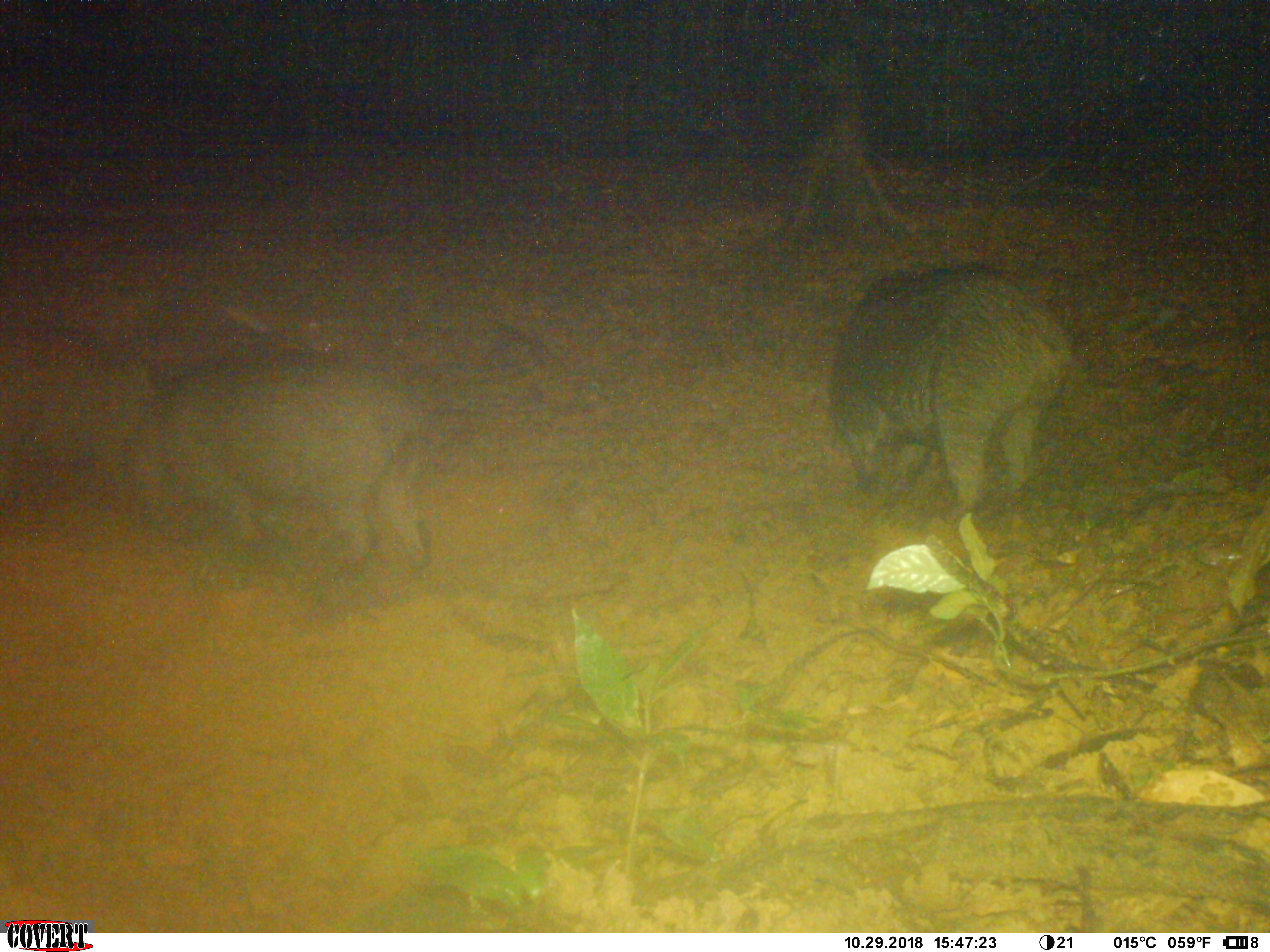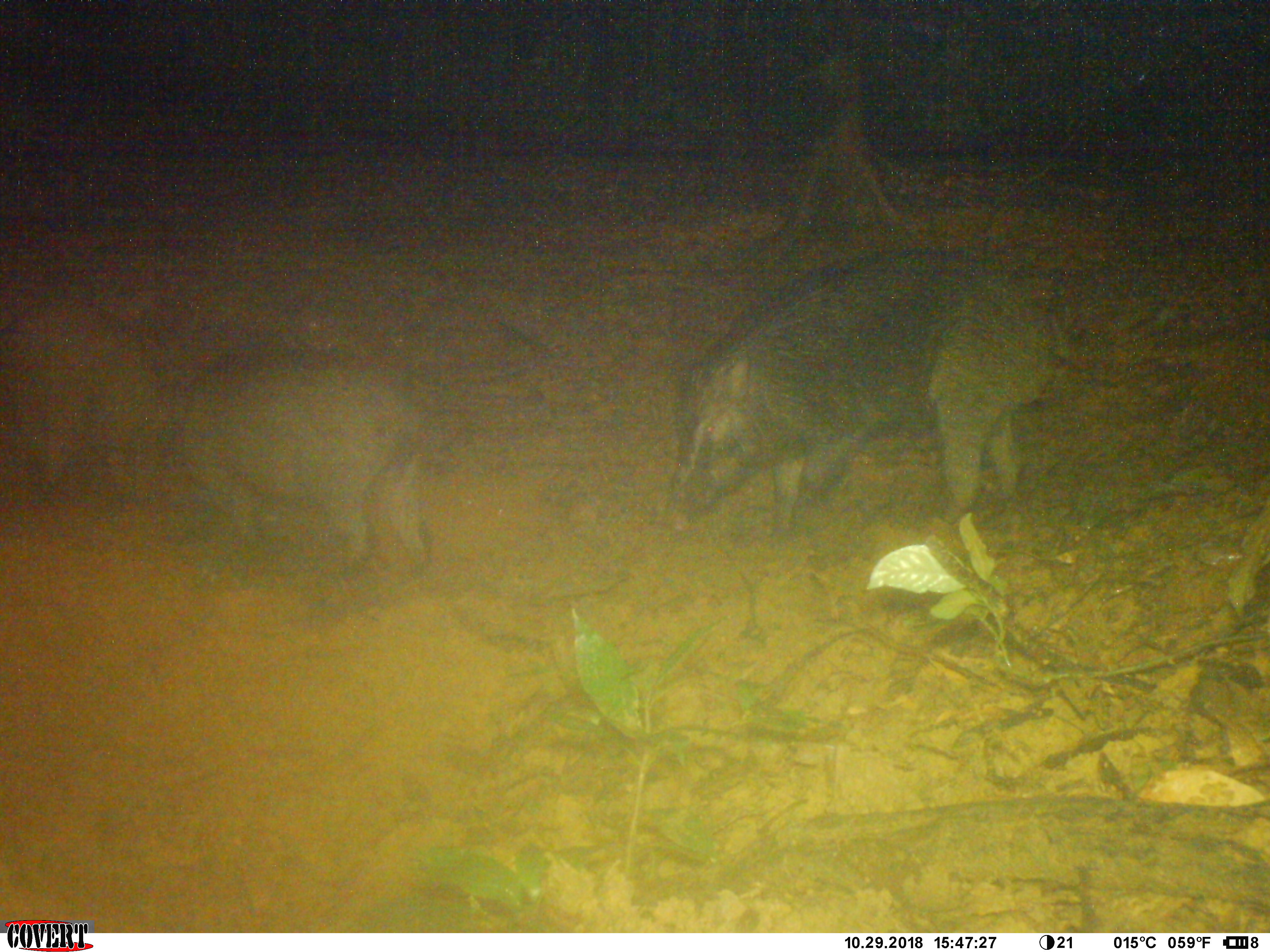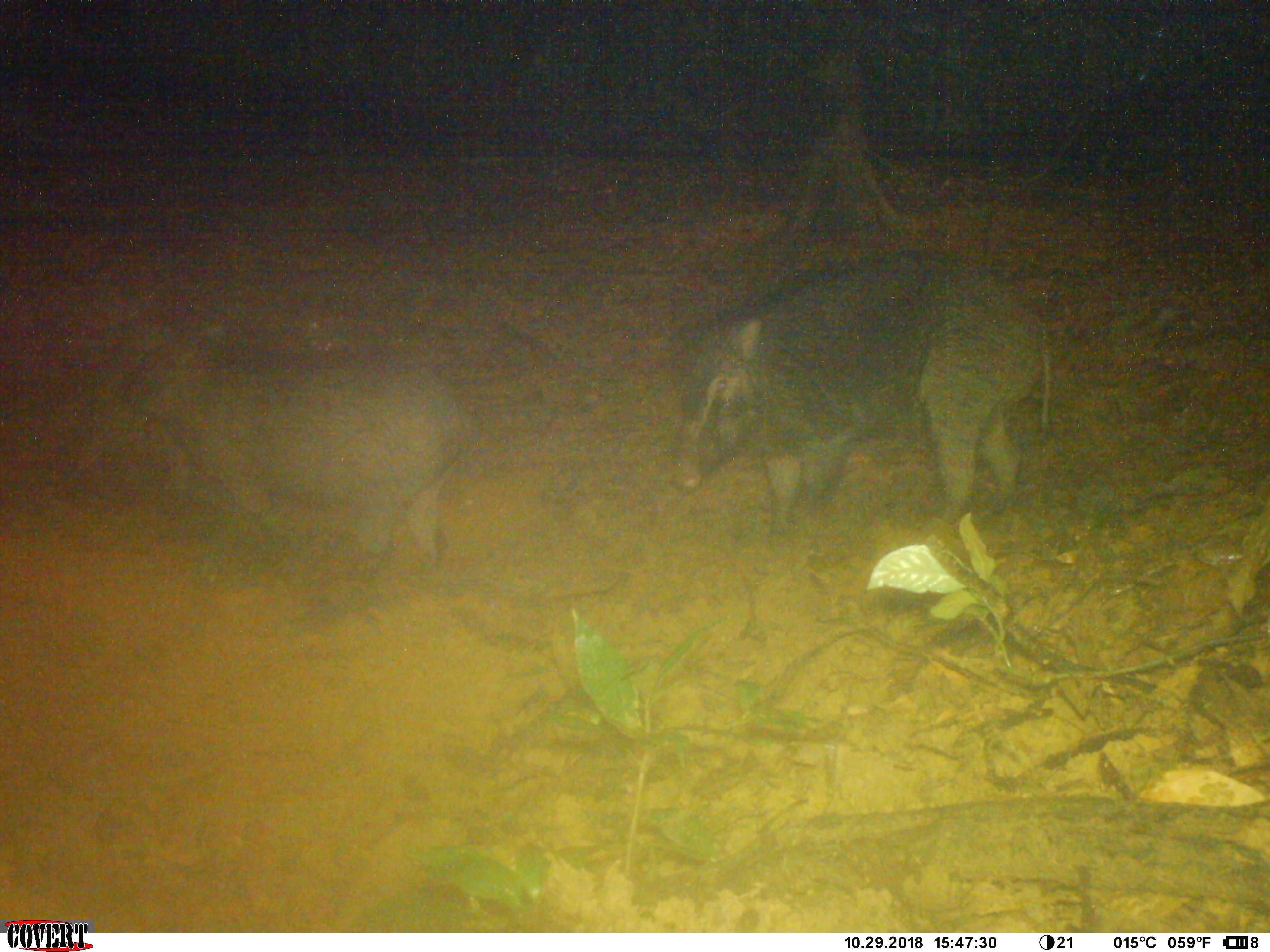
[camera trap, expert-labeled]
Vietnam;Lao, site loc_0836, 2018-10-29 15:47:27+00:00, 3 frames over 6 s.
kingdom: Animalia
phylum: Chordata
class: Mammalia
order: Artiodactyla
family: Suidae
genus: Sus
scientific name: Sus scrofa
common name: eurasian wild pig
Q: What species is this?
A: Eurasian wild pig (Sus scrofa).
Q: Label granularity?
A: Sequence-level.